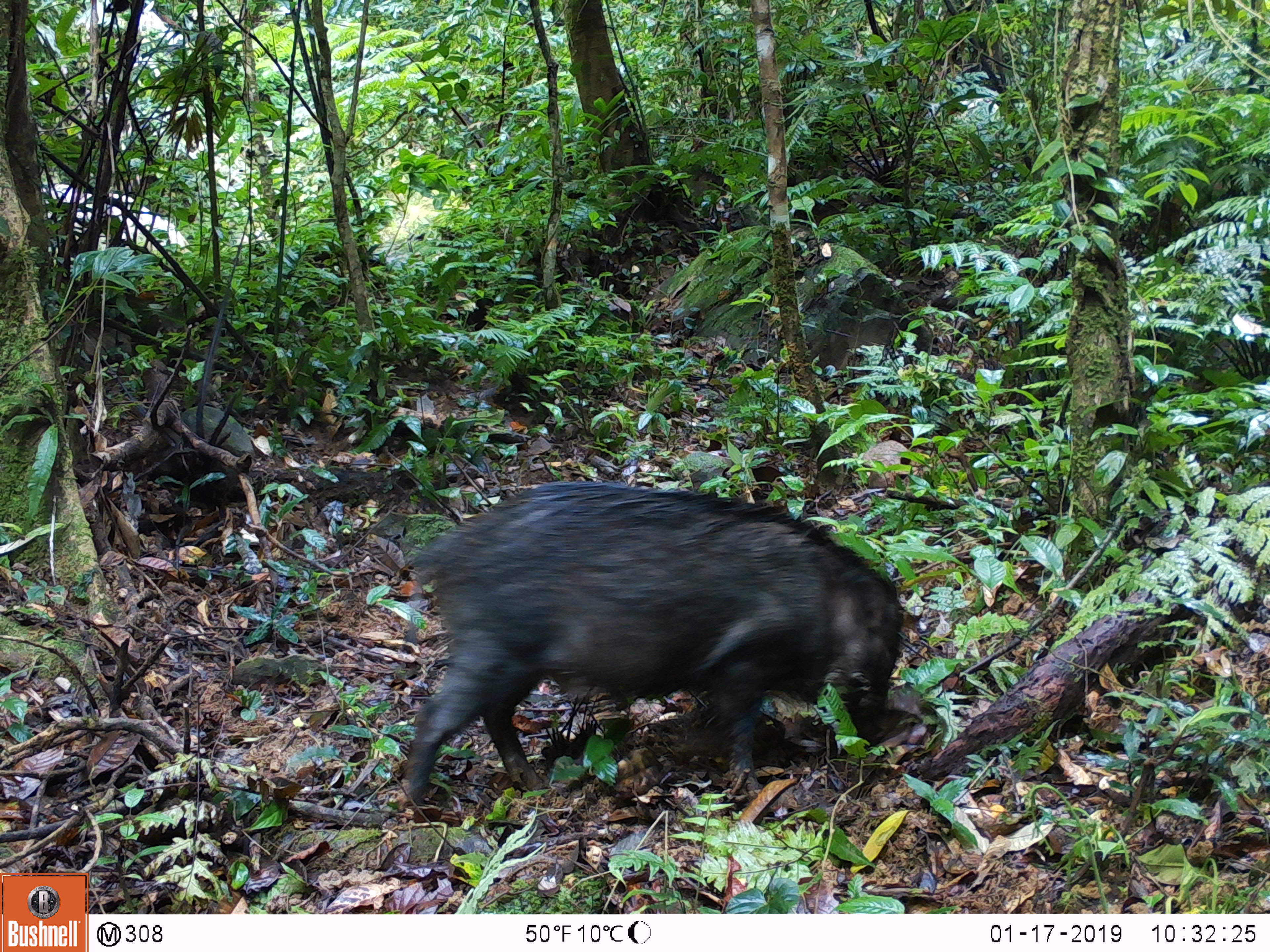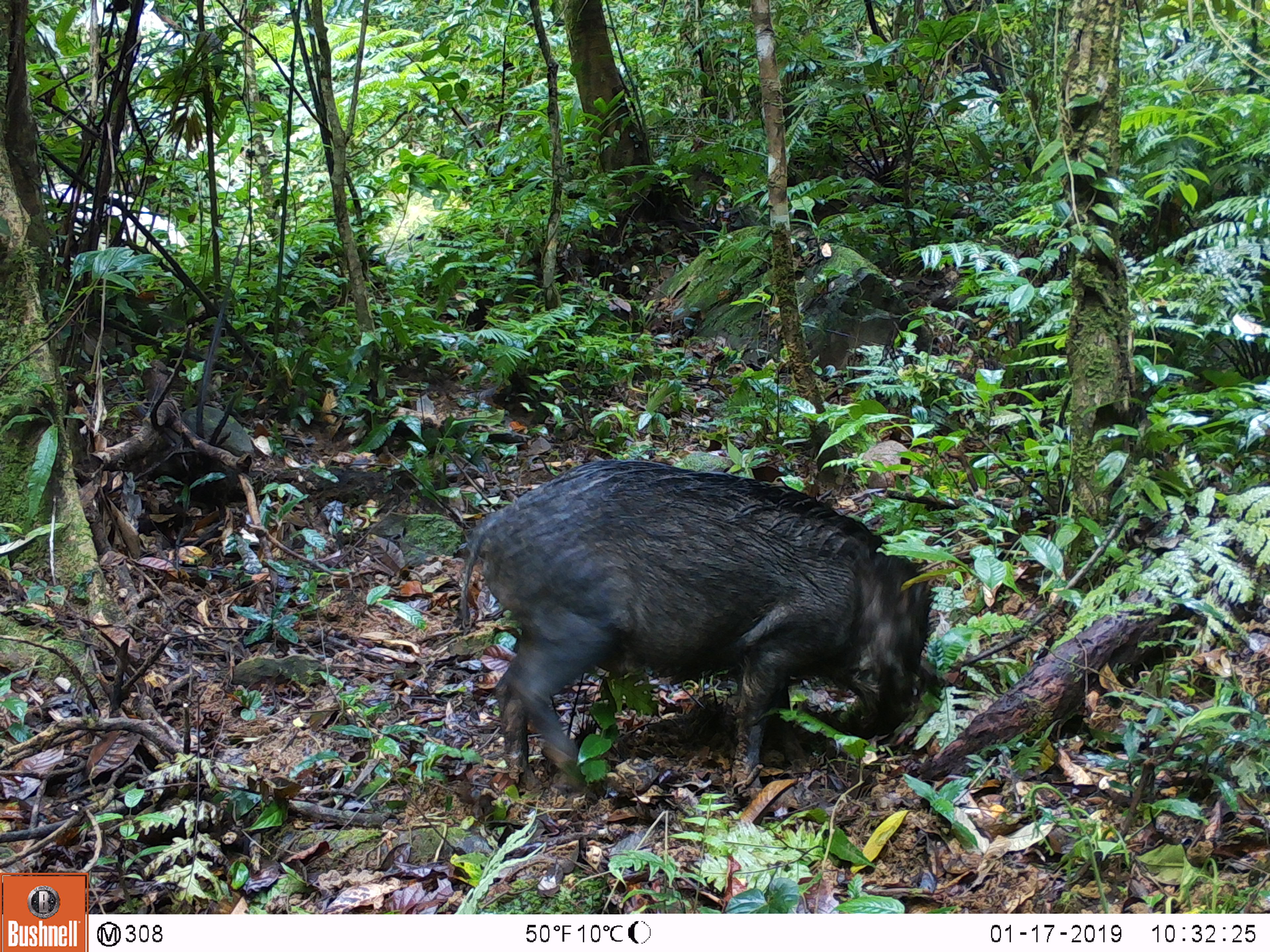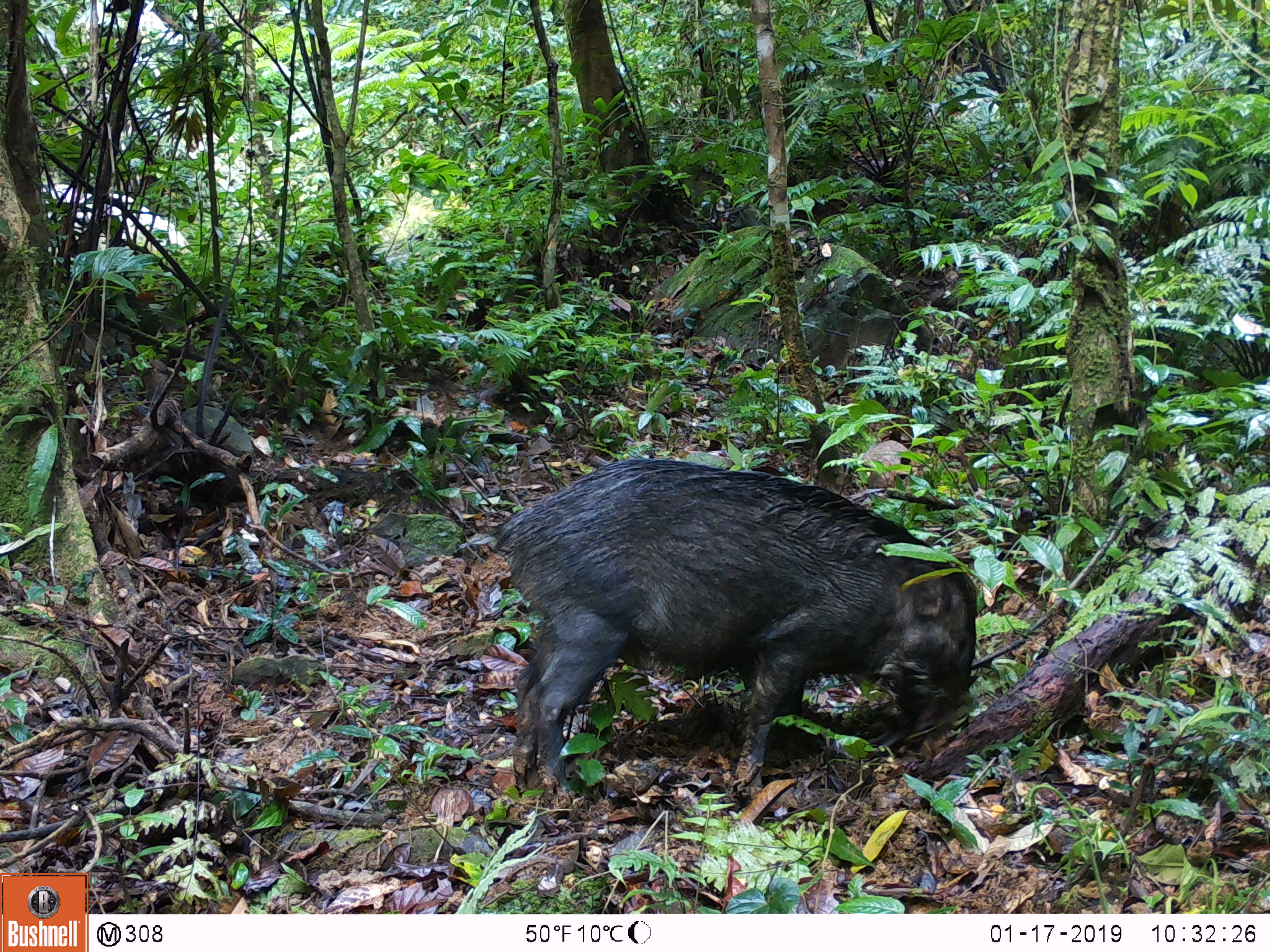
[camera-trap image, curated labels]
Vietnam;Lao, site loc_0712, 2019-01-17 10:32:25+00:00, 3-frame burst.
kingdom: Animalia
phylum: Chordata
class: Mammalia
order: Artiodactyla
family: Suidae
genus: Sus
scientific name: Sus scrofa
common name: eurasian wild pig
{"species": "eurasian wild pig (Sus scrofa)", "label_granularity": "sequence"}